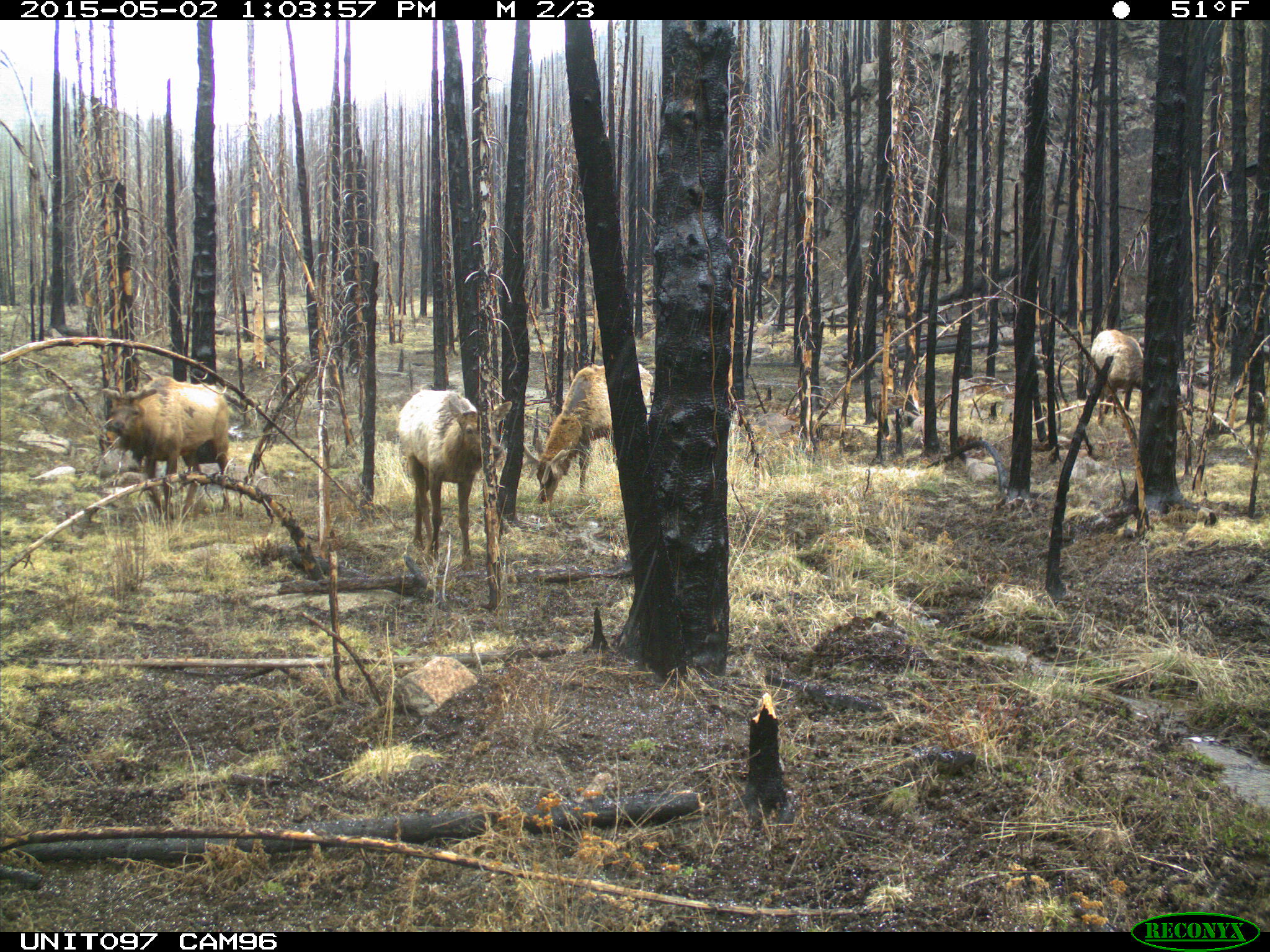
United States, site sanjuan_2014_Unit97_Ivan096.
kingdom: Animalia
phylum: Chordata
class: Mammalia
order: Artiodactyla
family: Cervidae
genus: Cervus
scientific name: Cervus elaphus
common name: red deer